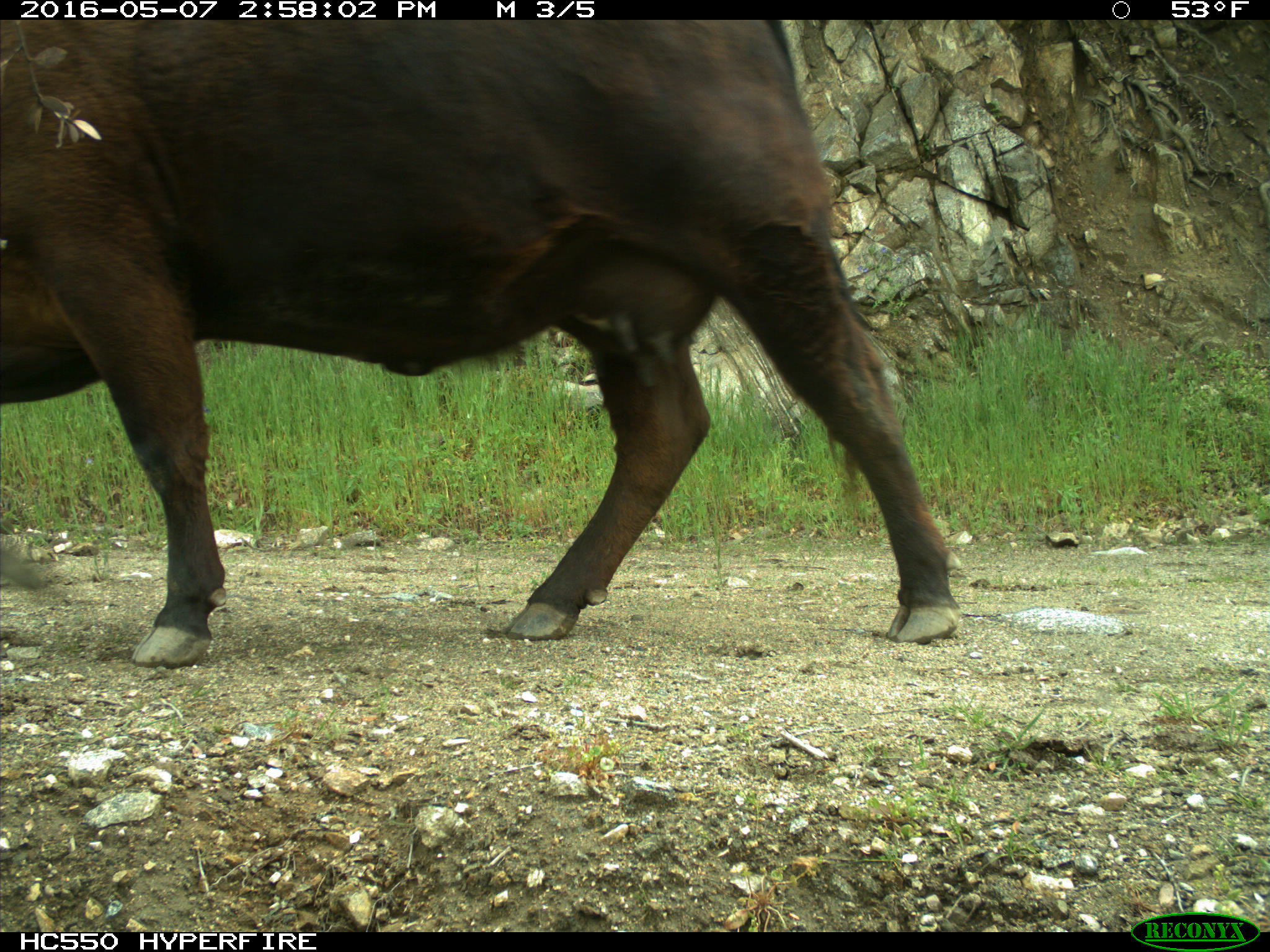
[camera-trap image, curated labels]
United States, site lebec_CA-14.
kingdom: Animalia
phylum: Chordata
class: Mammalia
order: Artiodactyla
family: Bovidae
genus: Bos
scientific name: Bos taurus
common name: domestic cow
Bos taurus (domestic cow).